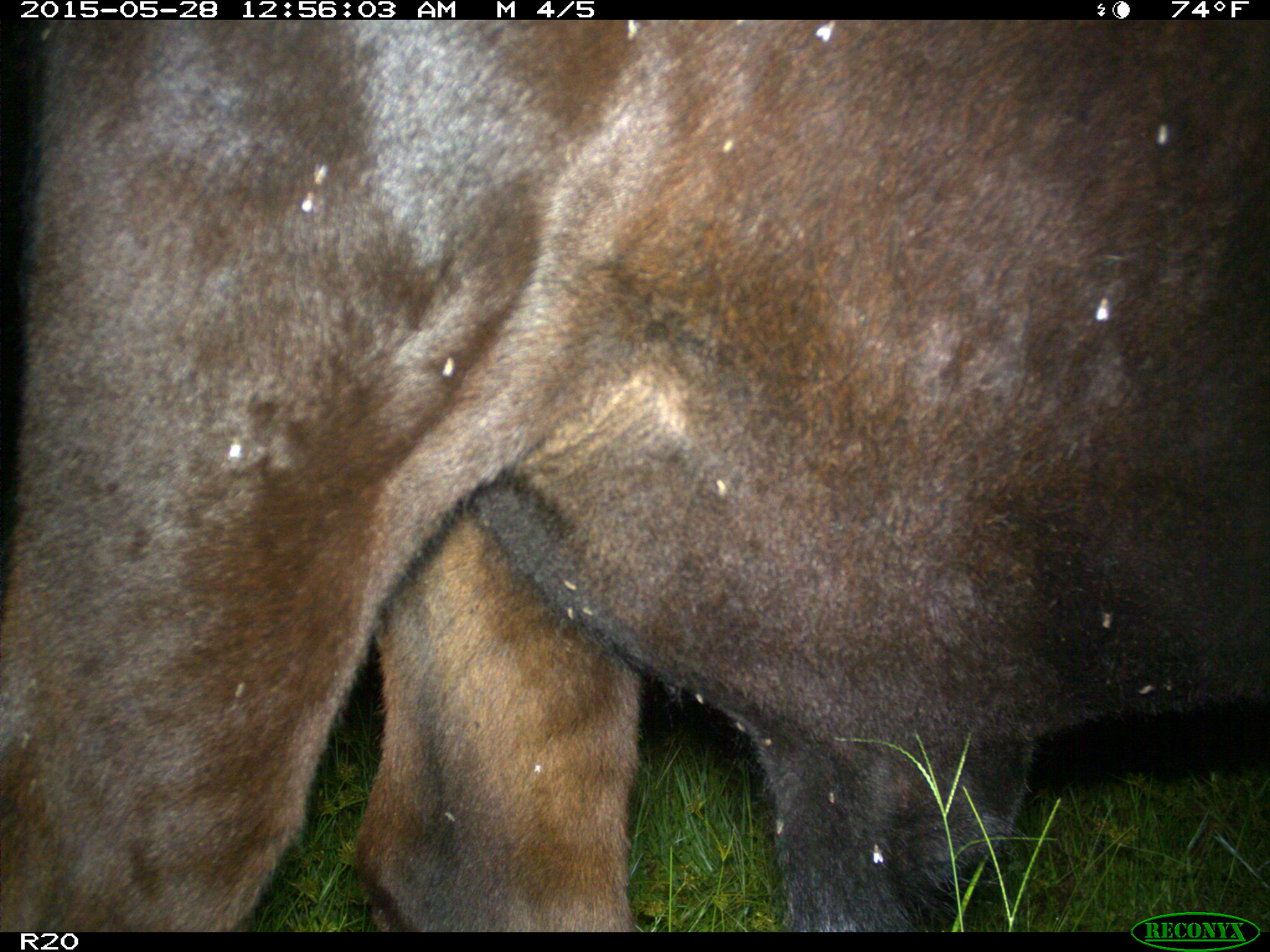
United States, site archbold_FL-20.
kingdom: Animalia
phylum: Chordata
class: Mammalia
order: Artiodactyla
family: Bovidae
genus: Bos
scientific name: Bos taurus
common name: domestic cow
Bos taurus (domestic cow).